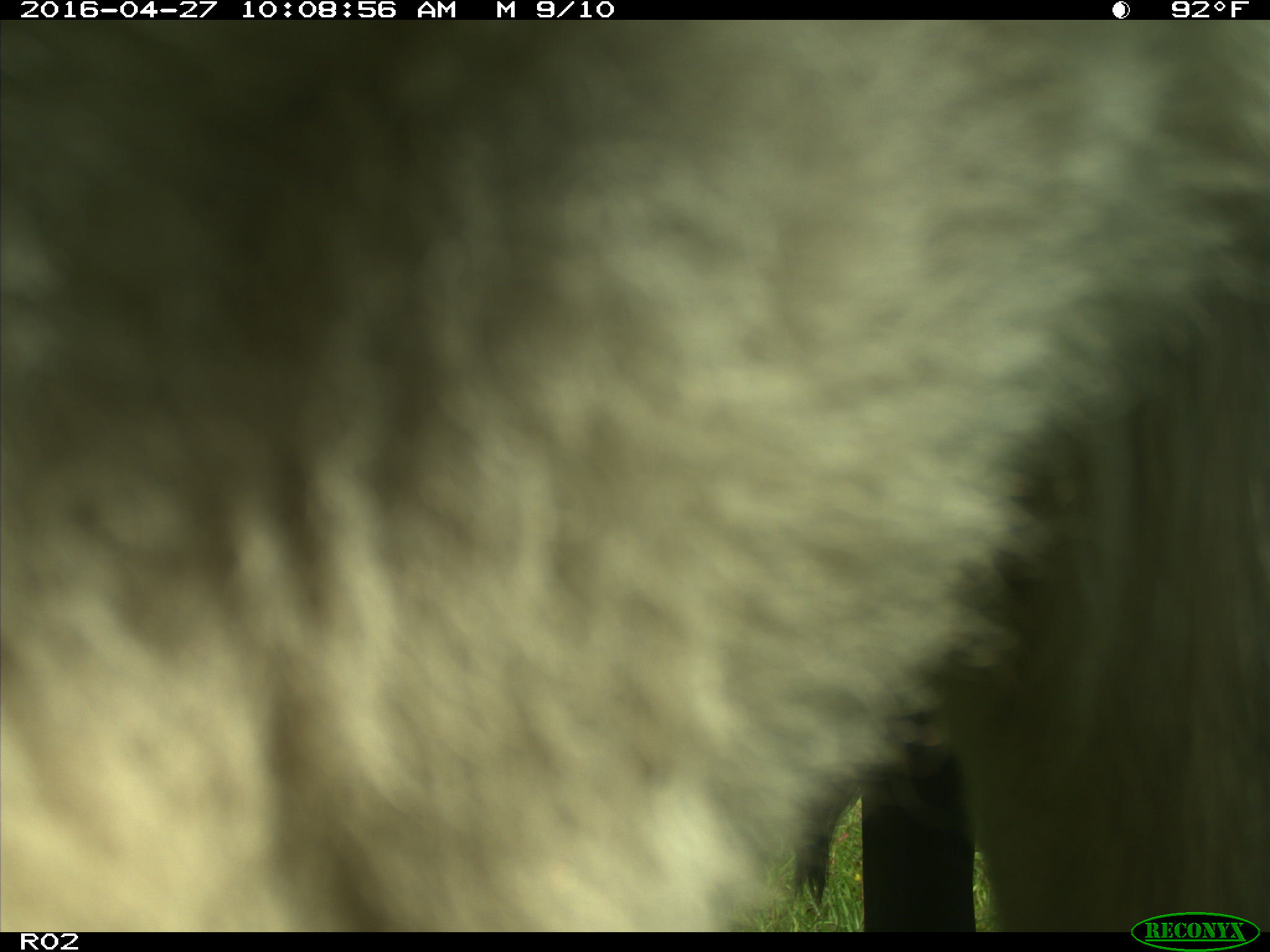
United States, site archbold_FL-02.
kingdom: Animalia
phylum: Chordata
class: Mammalia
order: Artiodactyla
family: Bovidae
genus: Bos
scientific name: Bos taurus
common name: domestic cow